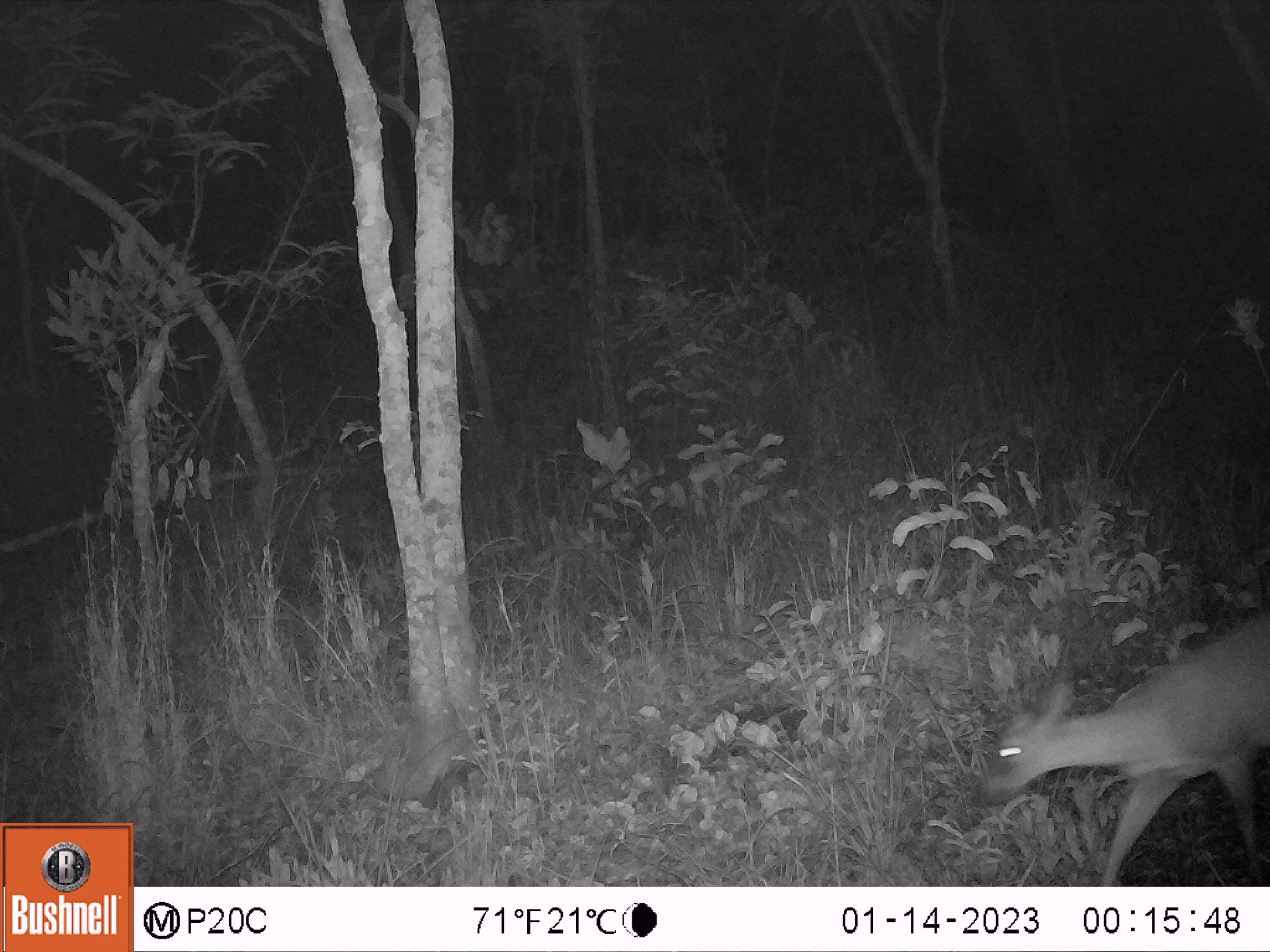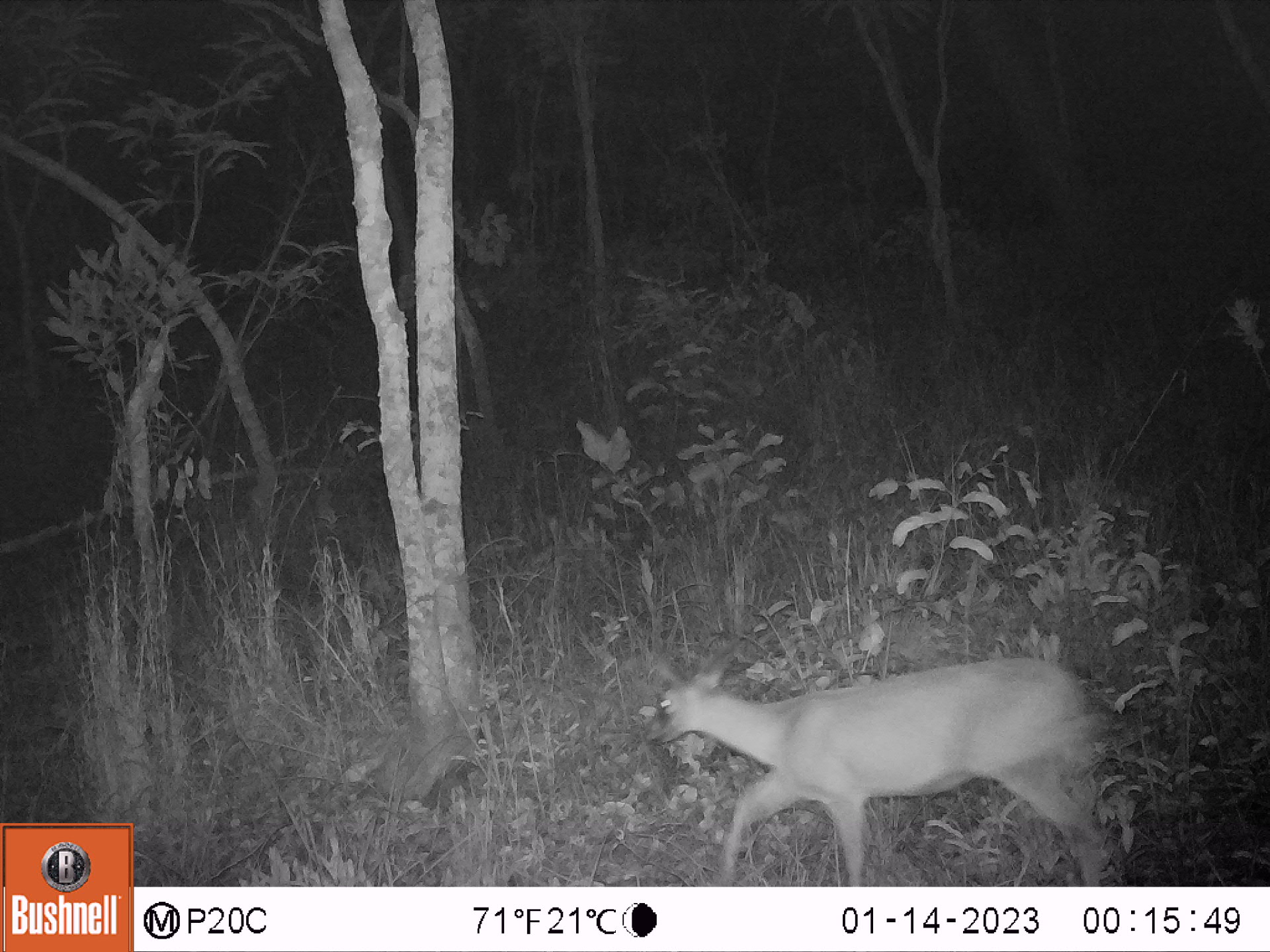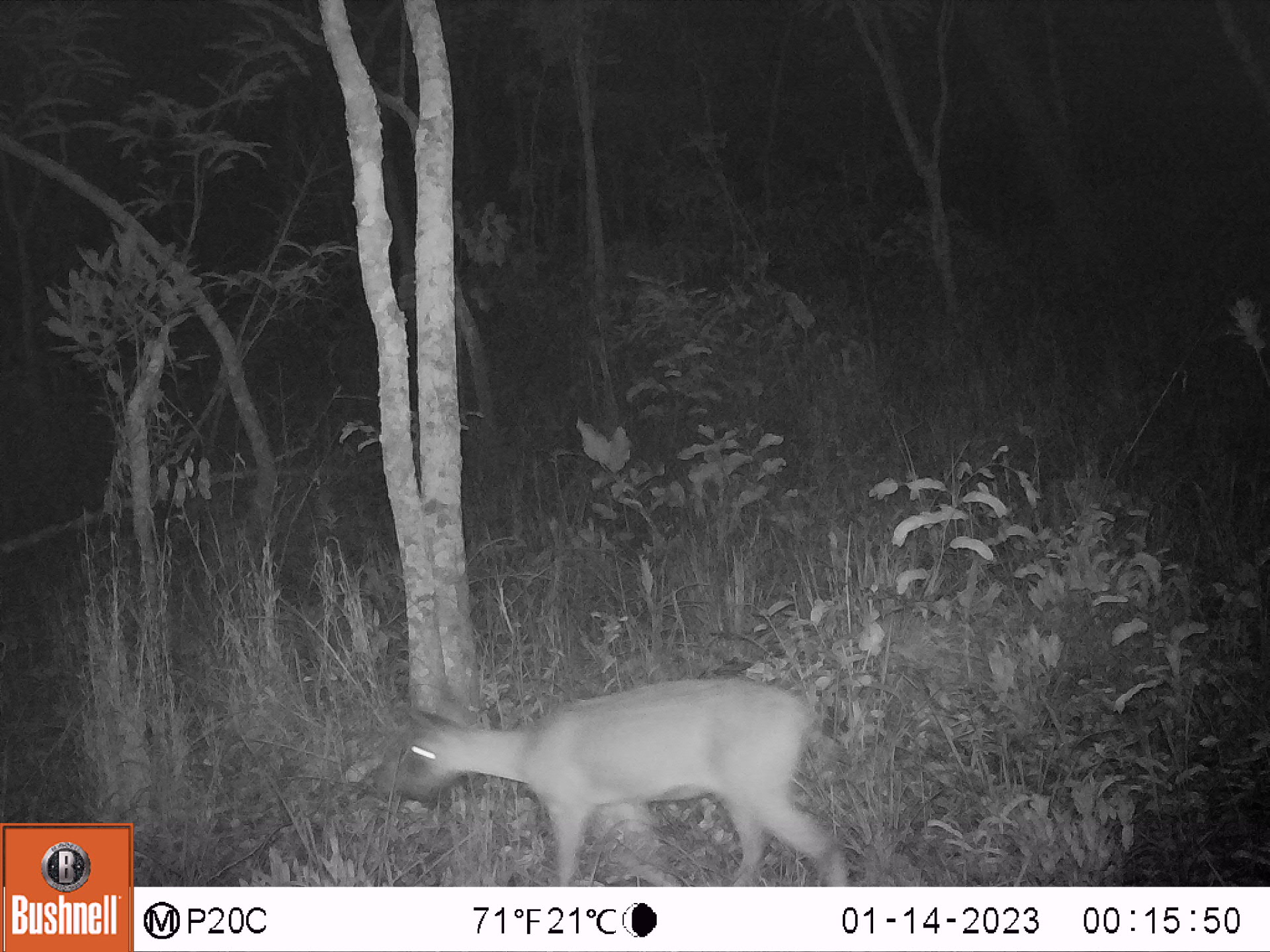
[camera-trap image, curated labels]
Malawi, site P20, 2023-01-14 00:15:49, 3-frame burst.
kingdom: Animalia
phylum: Chordata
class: Mammalia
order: Artiodactyla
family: Bovidae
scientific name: Antilopinae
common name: small antelope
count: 1